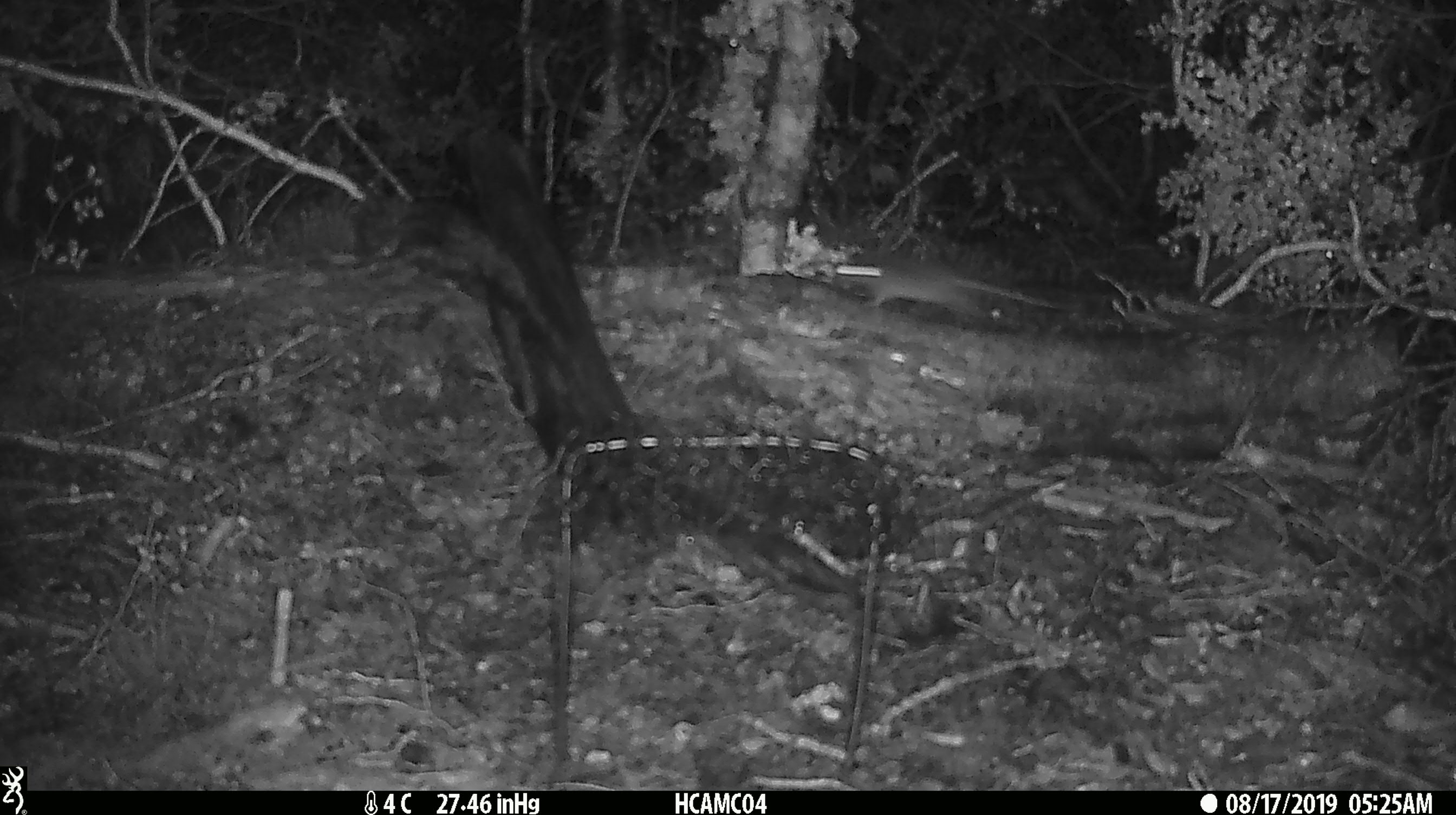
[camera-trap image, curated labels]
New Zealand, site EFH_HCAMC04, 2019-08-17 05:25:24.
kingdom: Animalia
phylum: Chordata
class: Mammalia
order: Rodentia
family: Muridae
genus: Mus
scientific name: Mus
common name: mouse